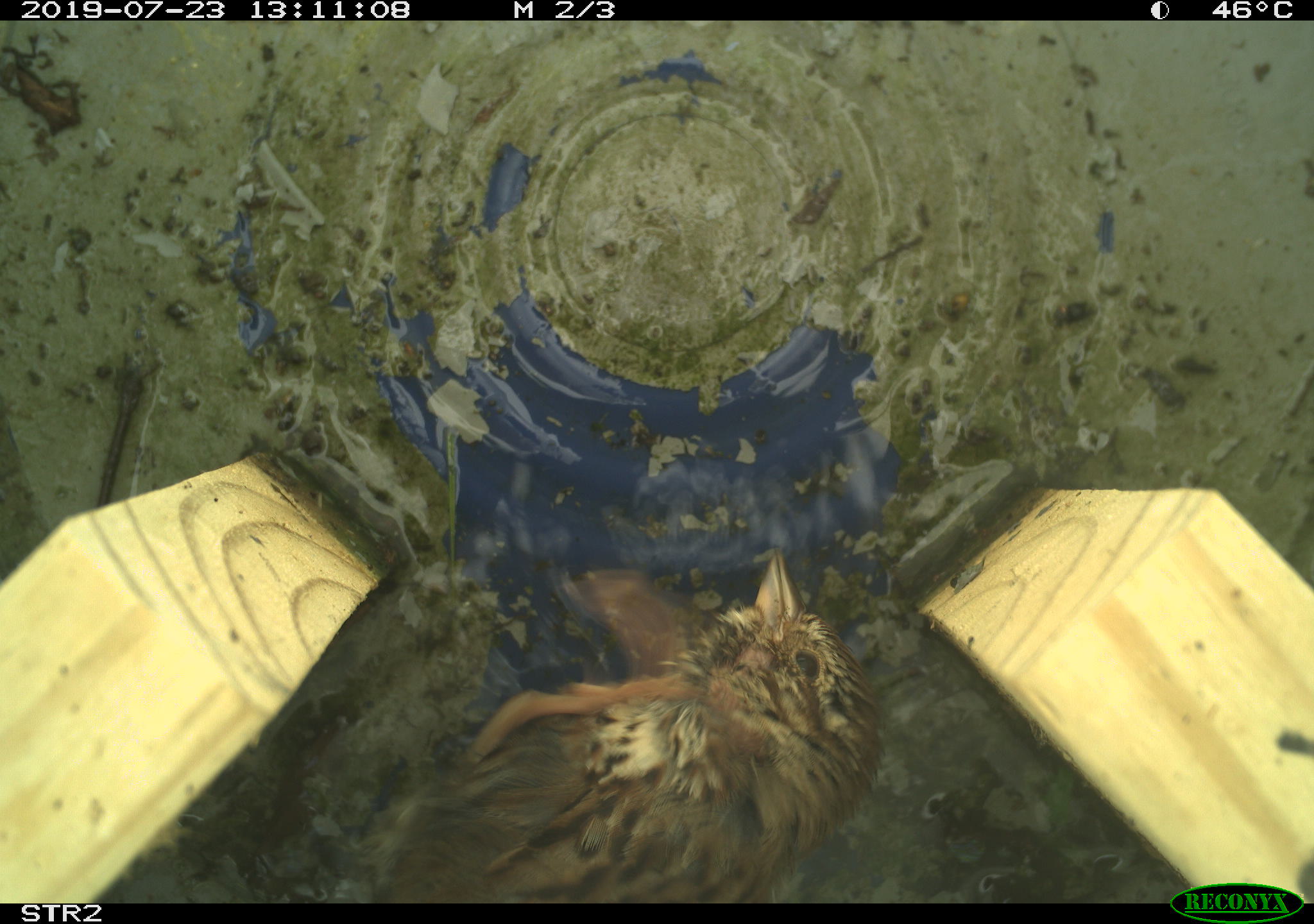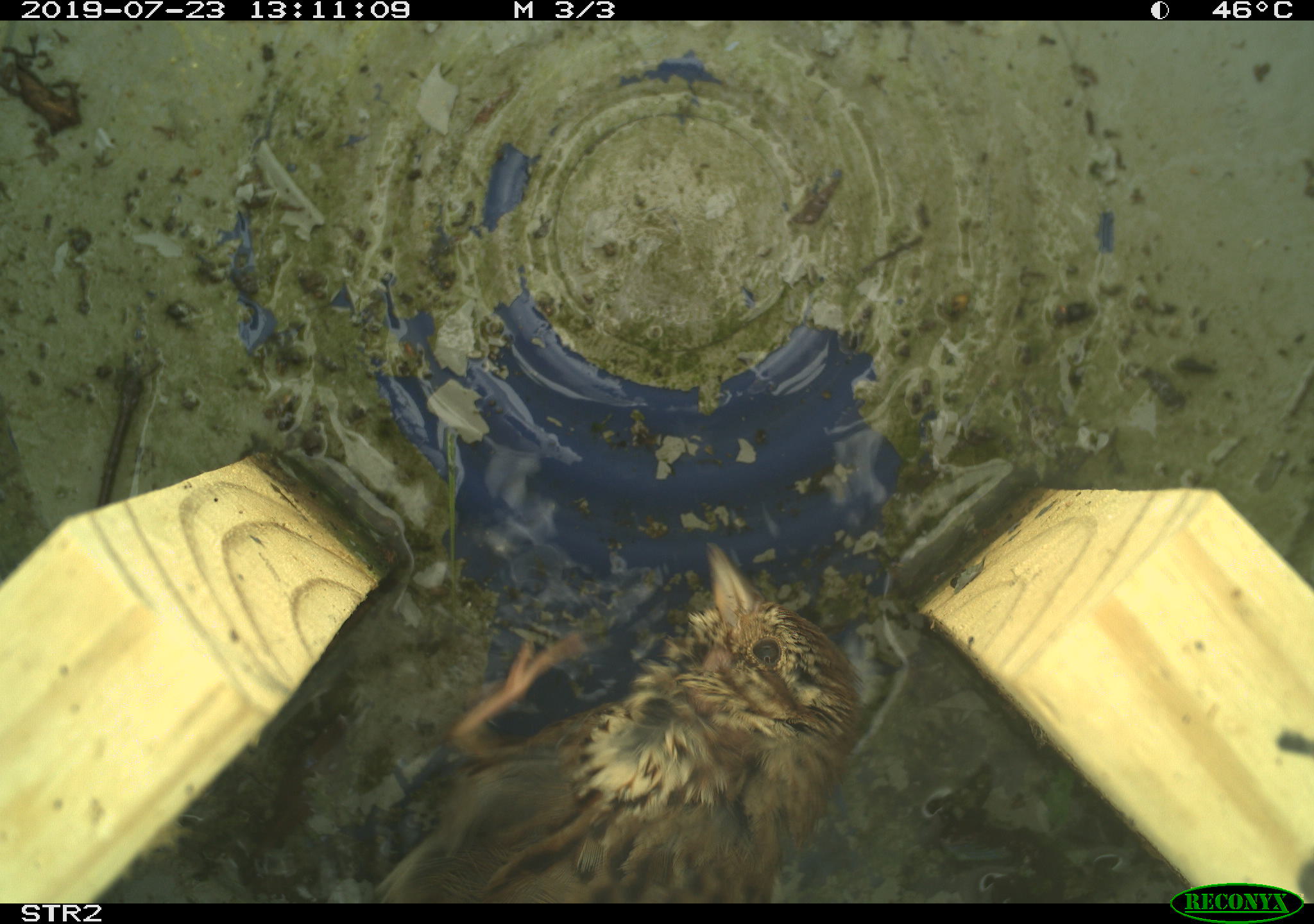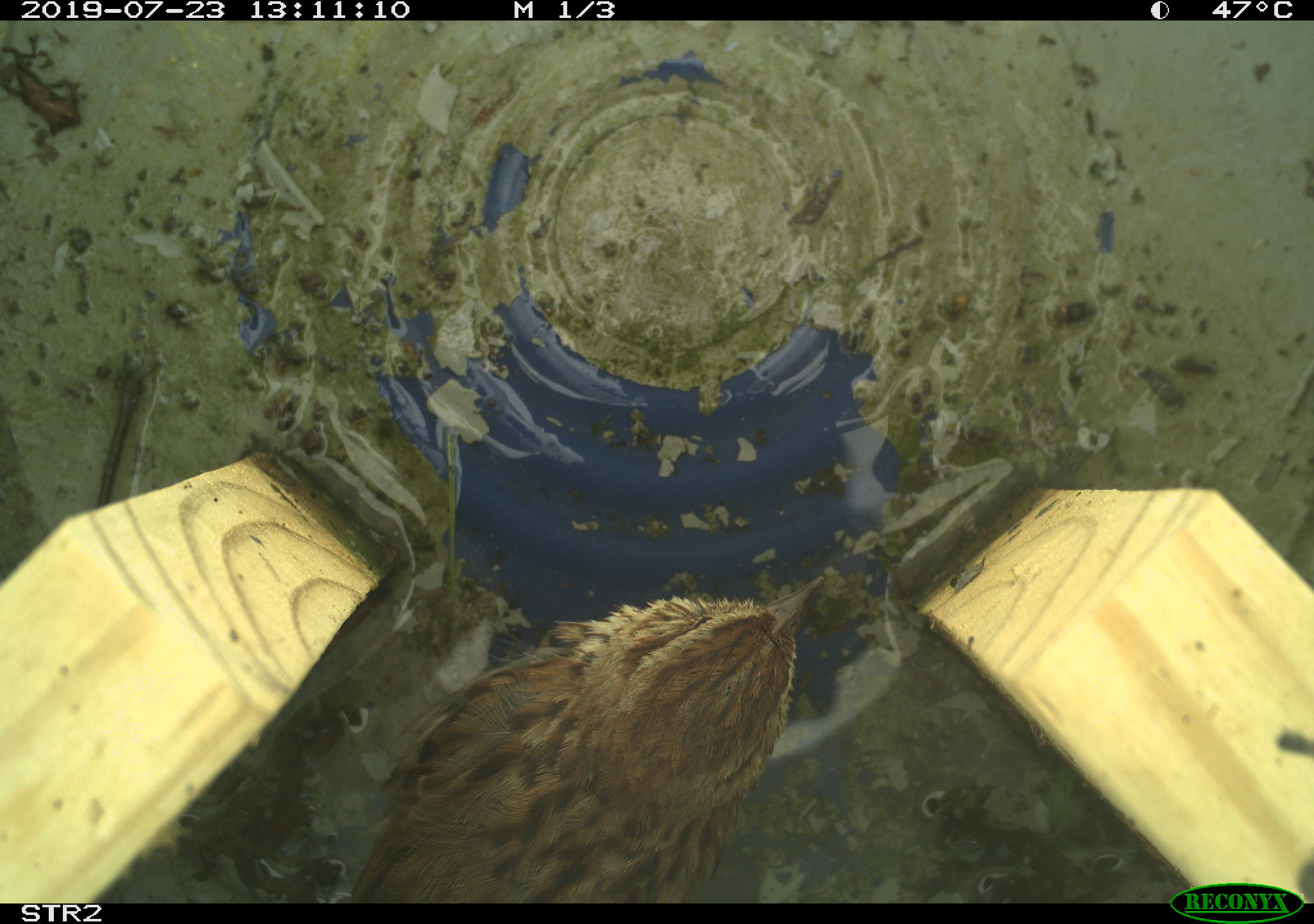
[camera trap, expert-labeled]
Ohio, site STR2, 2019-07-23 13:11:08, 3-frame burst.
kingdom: Animalia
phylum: Chordata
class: Aves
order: Passeriformes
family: Passerellidae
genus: Melospiza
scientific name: Melospiza melodia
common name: song sparrow